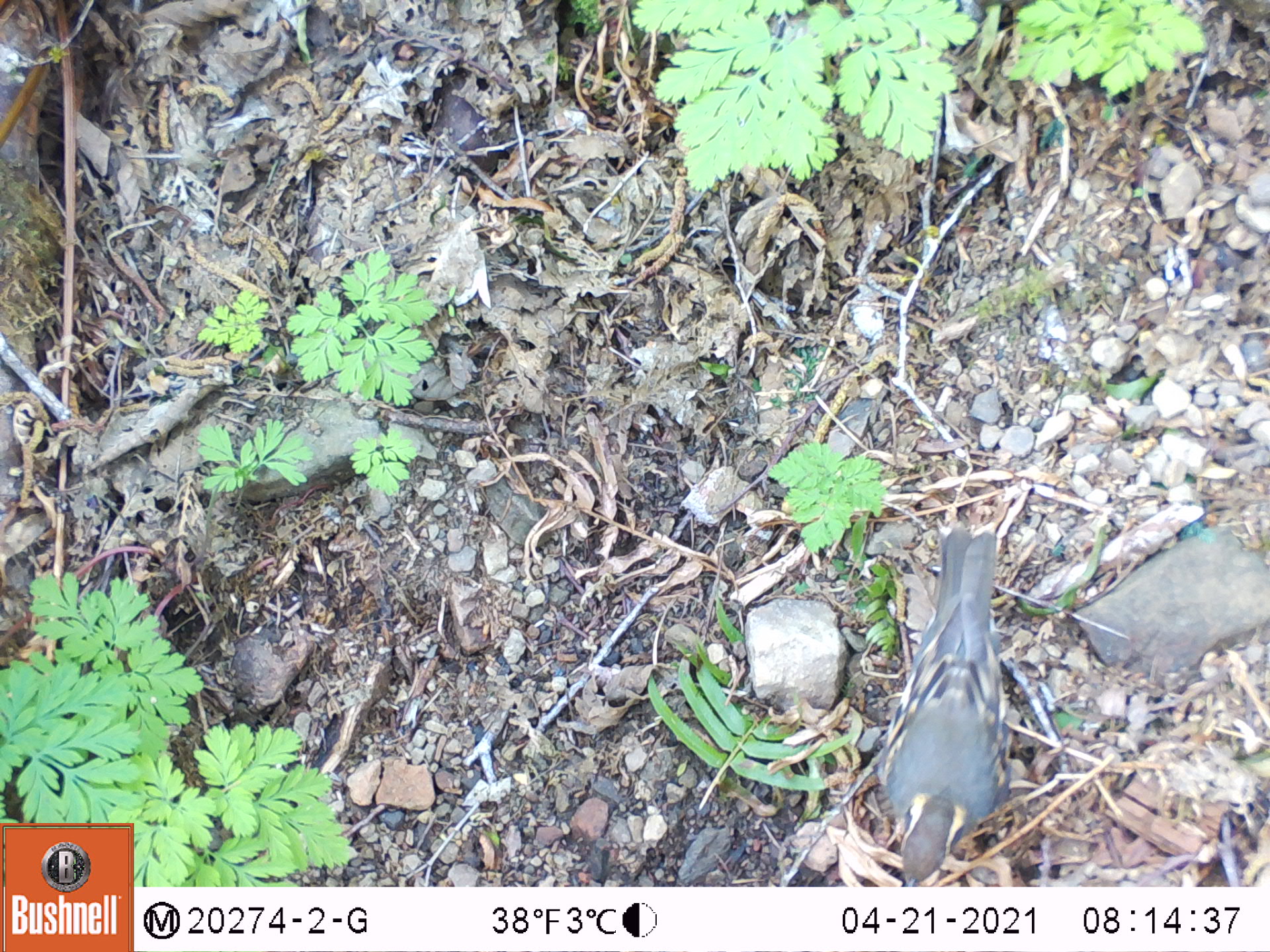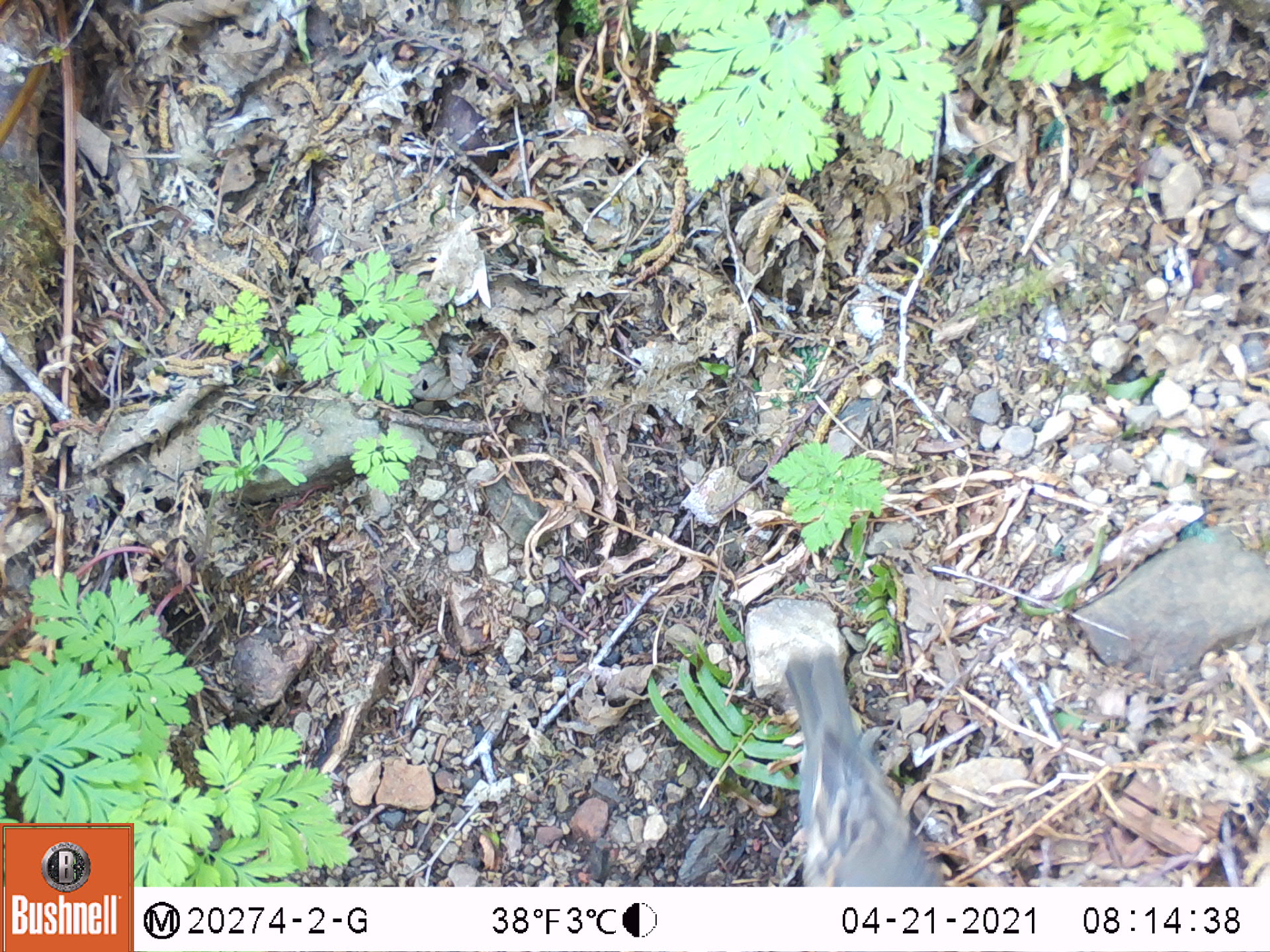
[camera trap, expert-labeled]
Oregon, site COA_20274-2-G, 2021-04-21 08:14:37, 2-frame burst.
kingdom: Animalia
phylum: Chordata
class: Aves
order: Passeriformes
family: Turdidae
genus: Ixoreus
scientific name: Ixoreus naevius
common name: varied thrush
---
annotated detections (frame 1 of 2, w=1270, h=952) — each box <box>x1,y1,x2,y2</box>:
varied thrush: <box>867,519,1027,883</box>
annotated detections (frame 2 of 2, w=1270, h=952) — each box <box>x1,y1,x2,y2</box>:
varied thrush: <box>775,647,951,881</box>